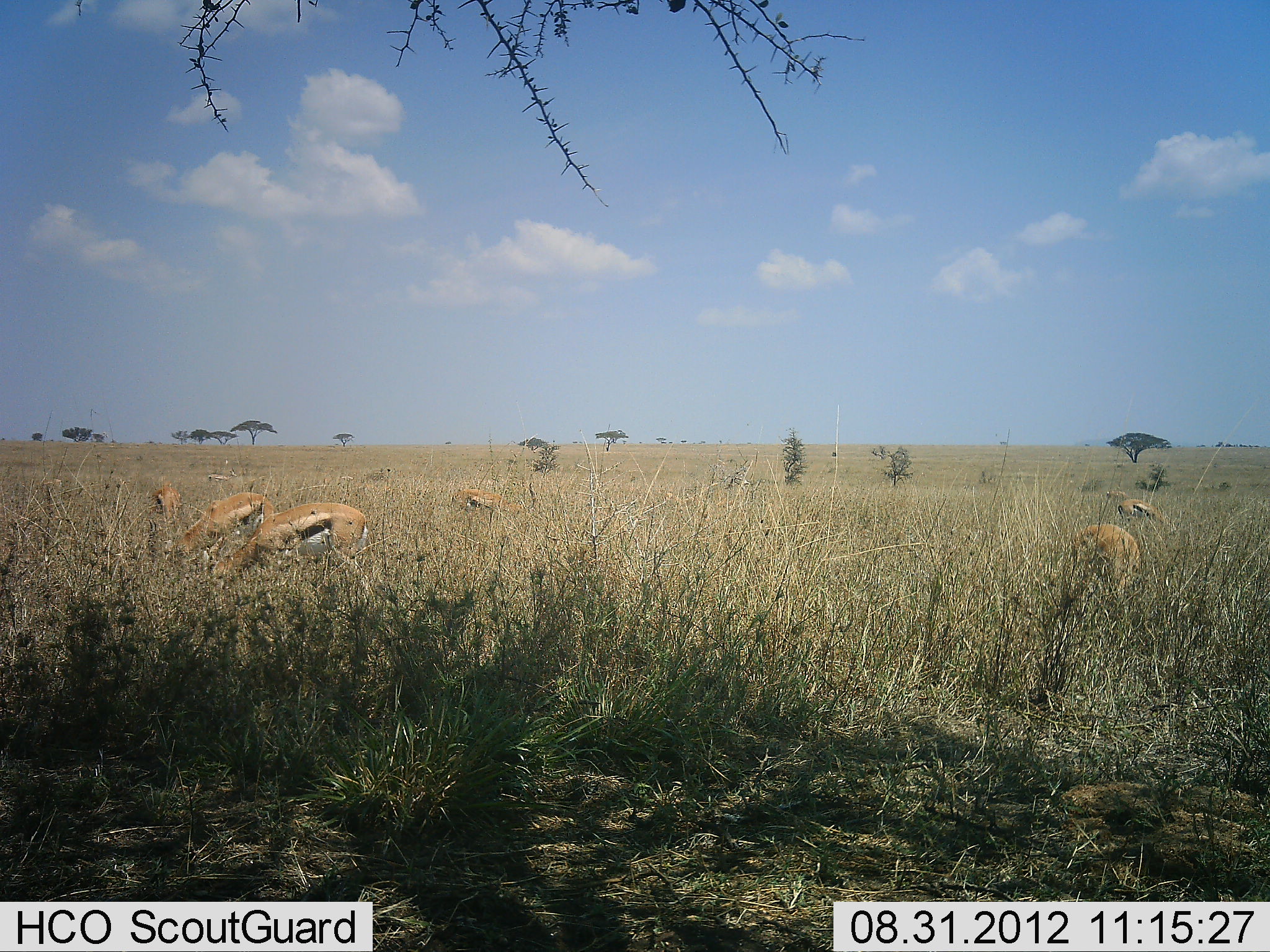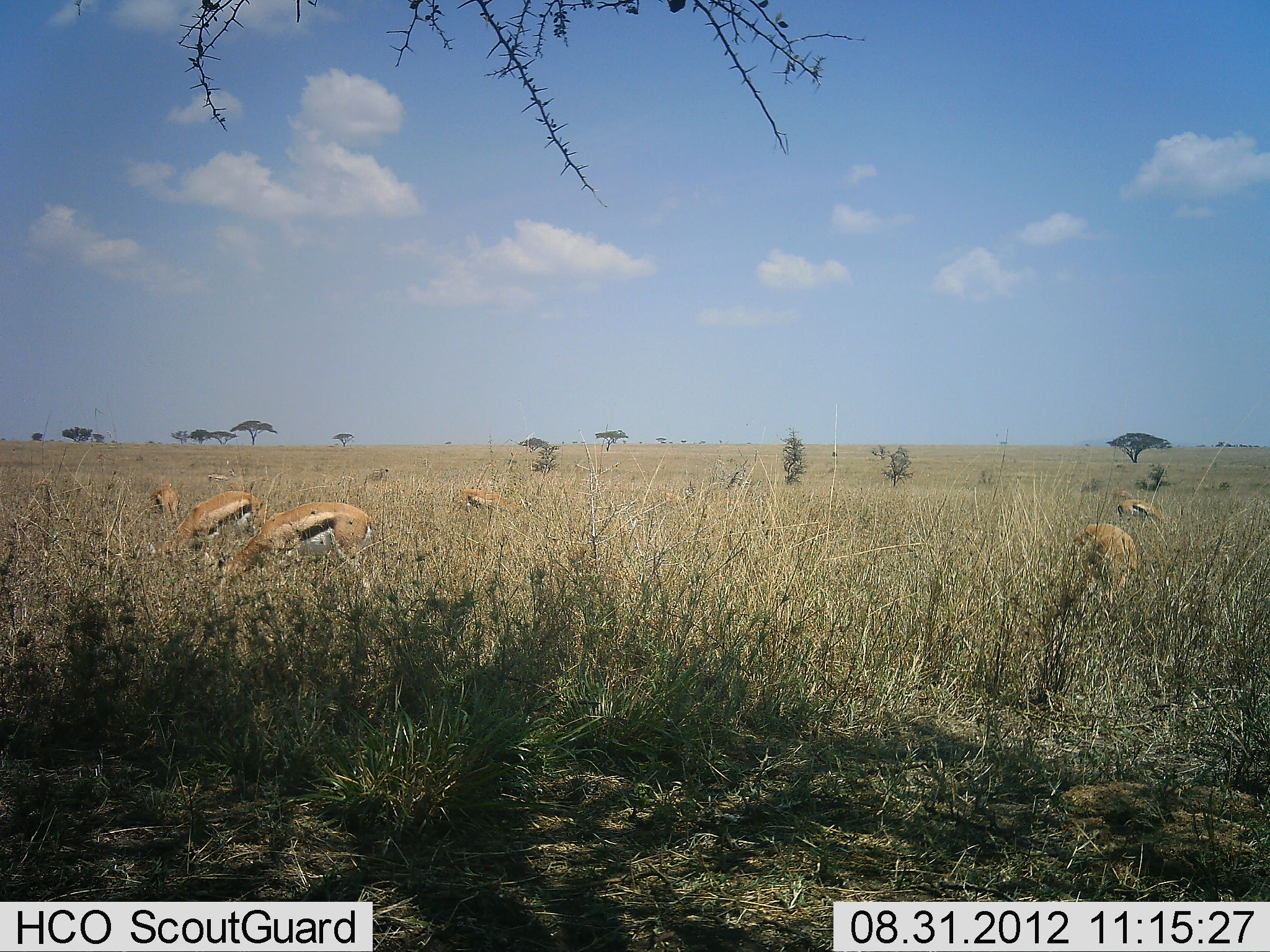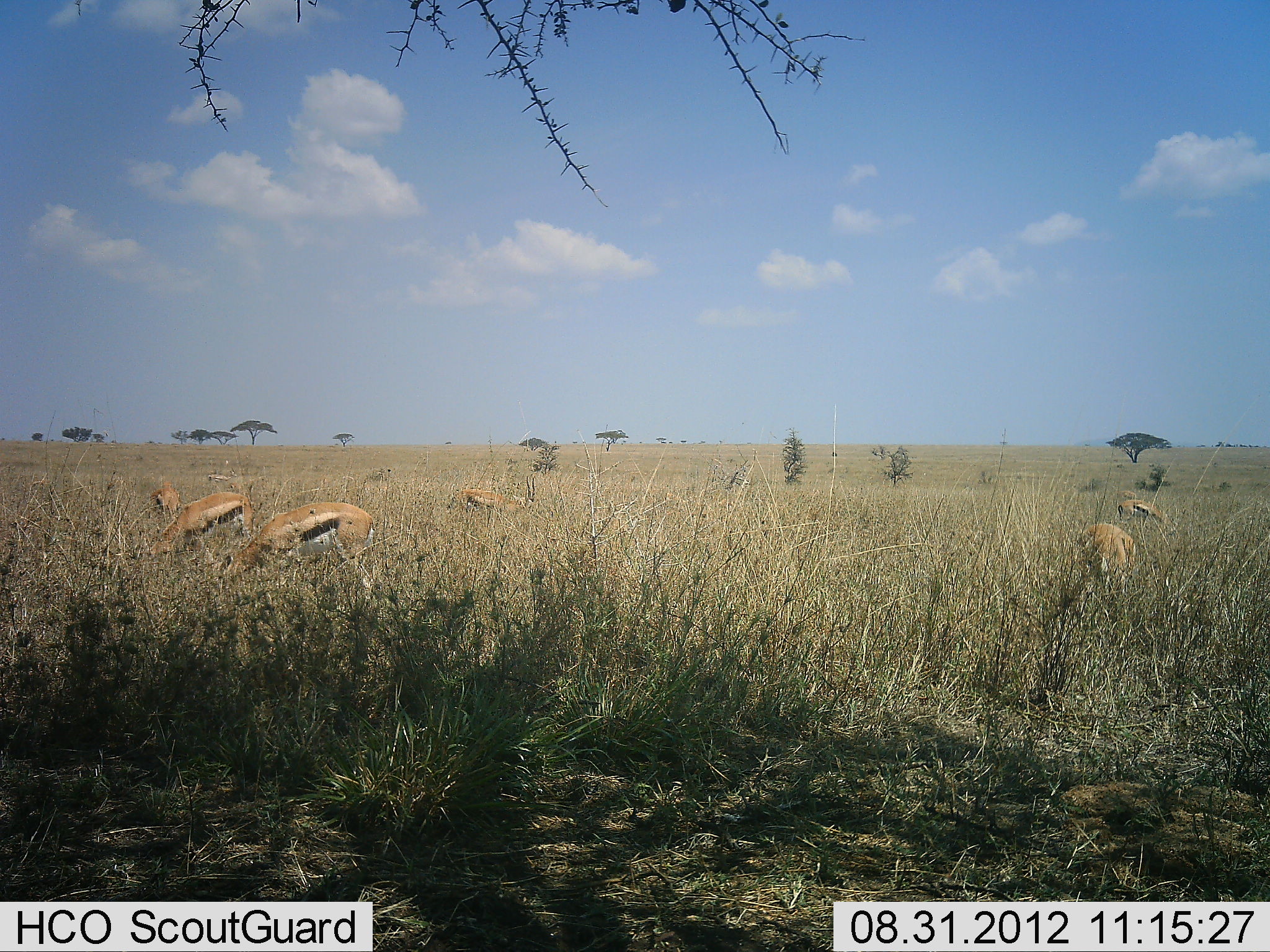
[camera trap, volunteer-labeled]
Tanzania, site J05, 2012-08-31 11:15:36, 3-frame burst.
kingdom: Animalia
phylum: Chordata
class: Mammalia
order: Artiodactyla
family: Bovidae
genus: Eudorcas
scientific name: Eudorcas thomsonii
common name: thomson's gazelle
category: gazellethomsons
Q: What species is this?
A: Gazellethomsons (thomson's gazelle) (Eudorcas thomsonii).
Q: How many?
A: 7.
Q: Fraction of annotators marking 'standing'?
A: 30%.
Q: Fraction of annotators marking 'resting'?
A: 10%.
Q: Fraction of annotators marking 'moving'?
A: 0%.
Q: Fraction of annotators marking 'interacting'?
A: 0%.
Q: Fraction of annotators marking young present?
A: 0%.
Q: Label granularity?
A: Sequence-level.